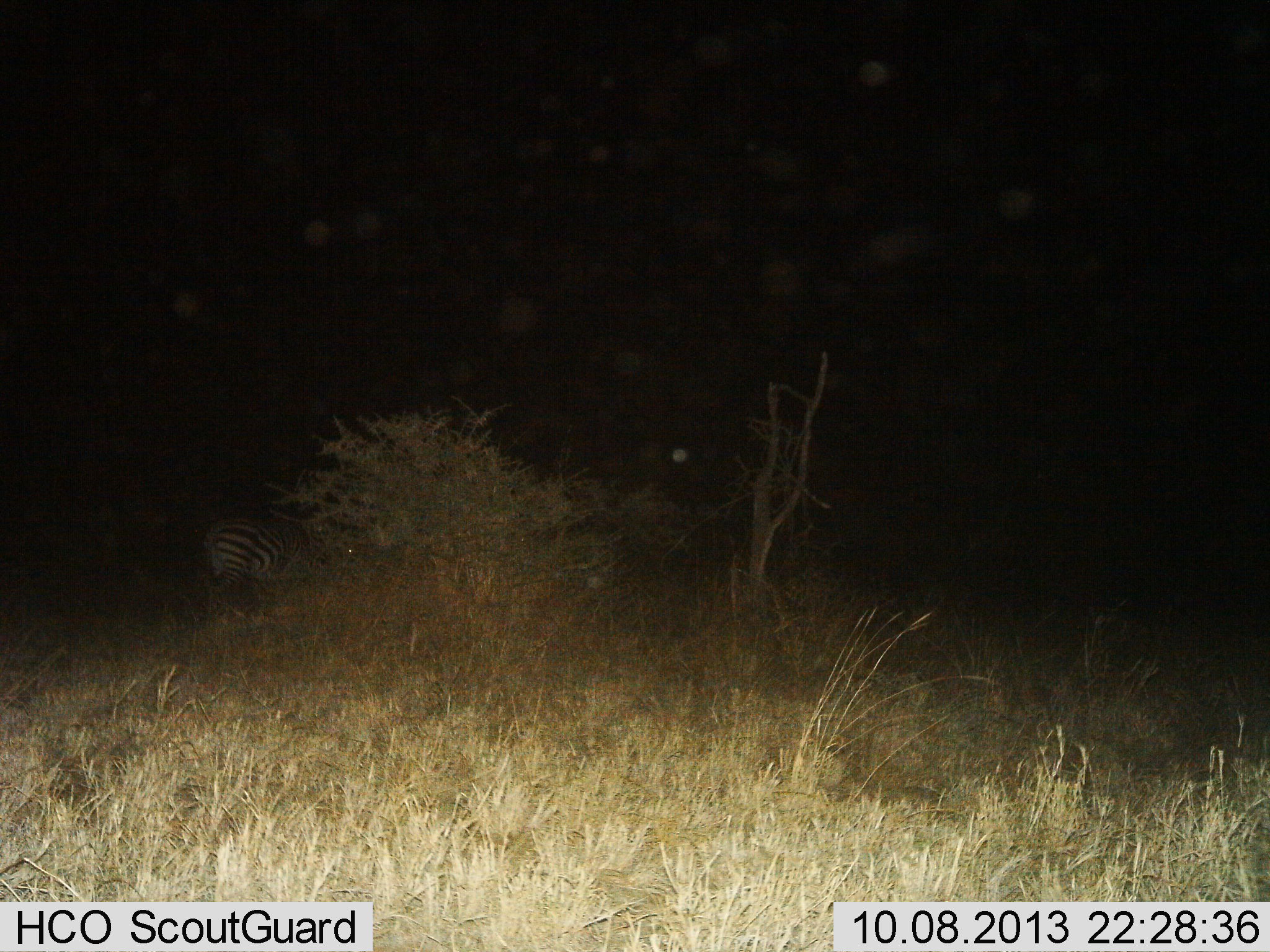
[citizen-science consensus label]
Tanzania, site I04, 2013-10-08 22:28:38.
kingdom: Animalia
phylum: Chordata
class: Mammalia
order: Perissodactyla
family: Equidae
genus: Equus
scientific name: Equus quagga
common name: plains zebra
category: zebra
Zebra (plains zebra) (Equus quagga), count 1. Behavior (volunteer vote fractions): standing 68%, resting 20%, moving 16%, interacting 0%. Young present (vote fraction): 0%. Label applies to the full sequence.